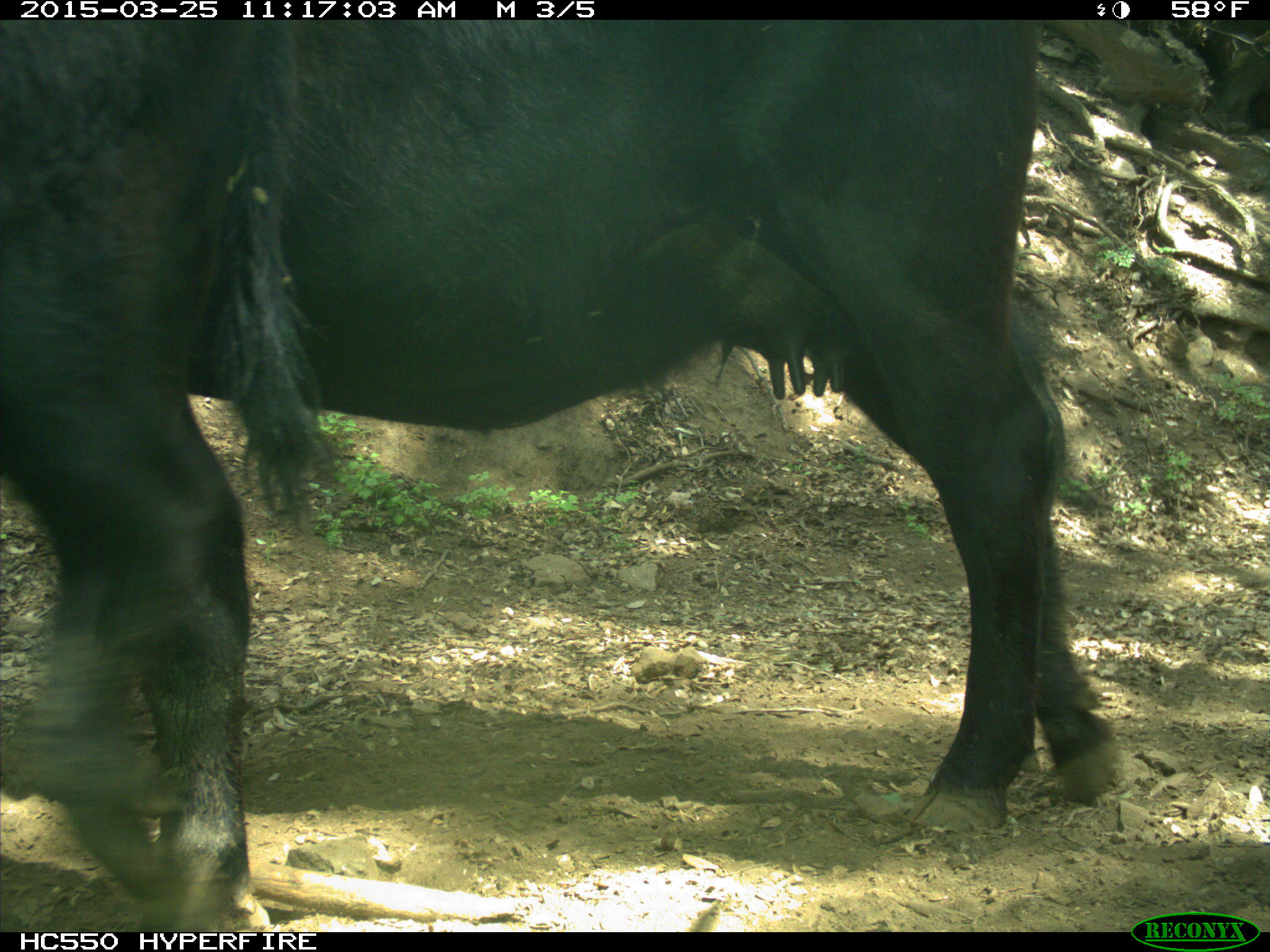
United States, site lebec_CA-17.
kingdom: Animalia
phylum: Chordata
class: Mammalia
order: Artiodactyla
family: Bovidae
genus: Bos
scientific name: Bos taurus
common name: domestic cow